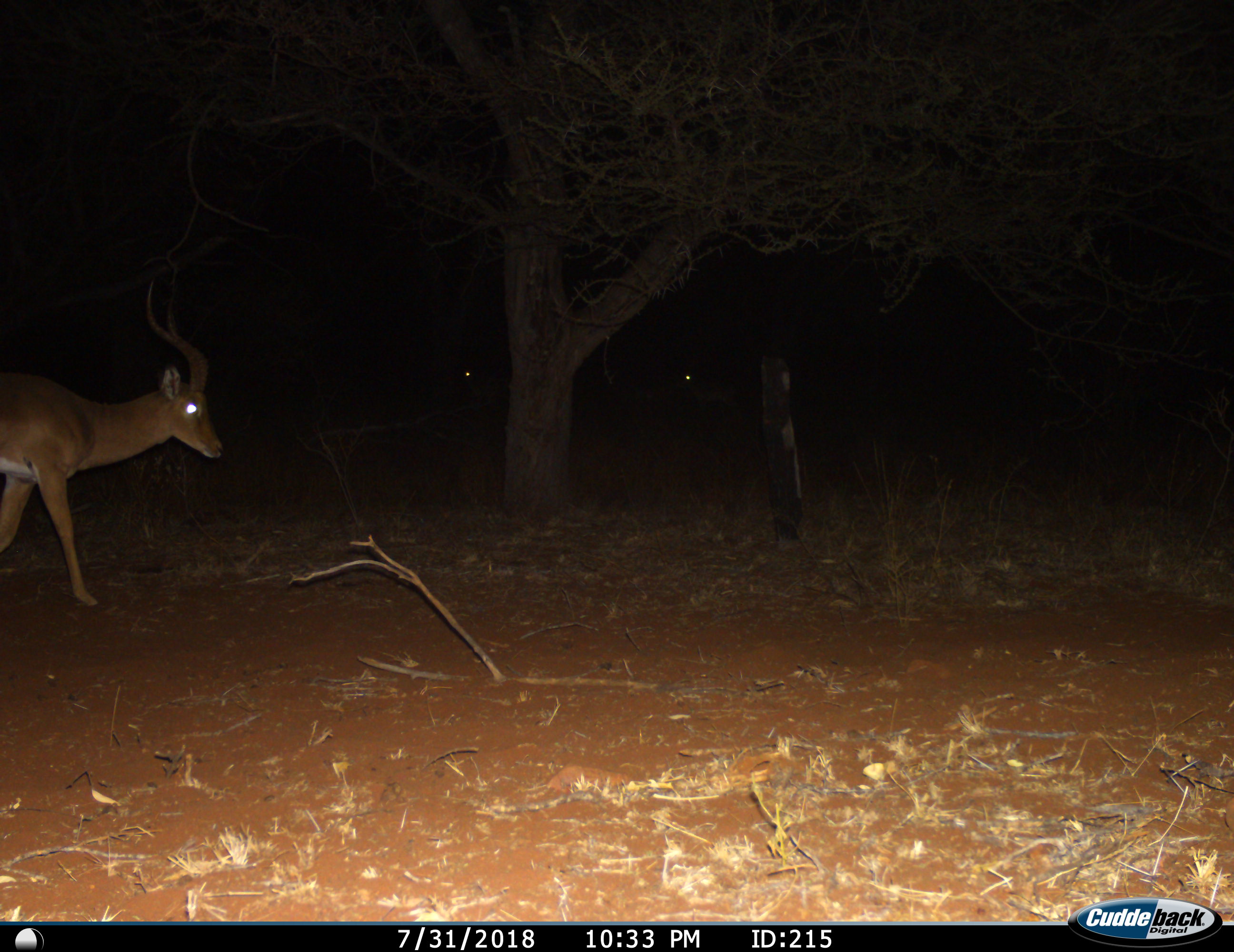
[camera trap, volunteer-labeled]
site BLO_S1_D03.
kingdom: Animalia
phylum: Chordata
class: Mammalia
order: Artiodactyla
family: Bovidae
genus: Aepyceros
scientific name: Aepyceros melampus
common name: impala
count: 1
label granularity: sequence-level